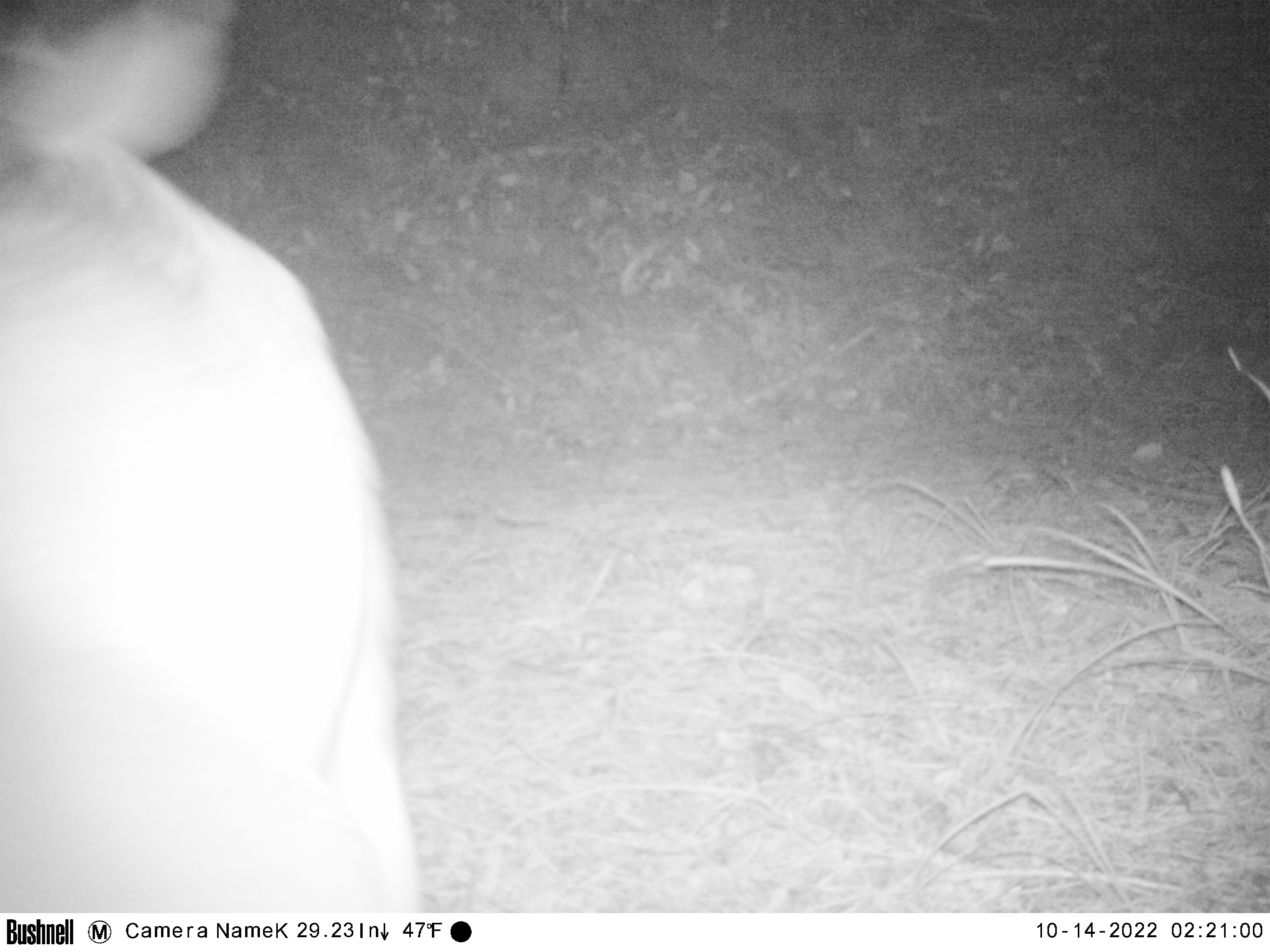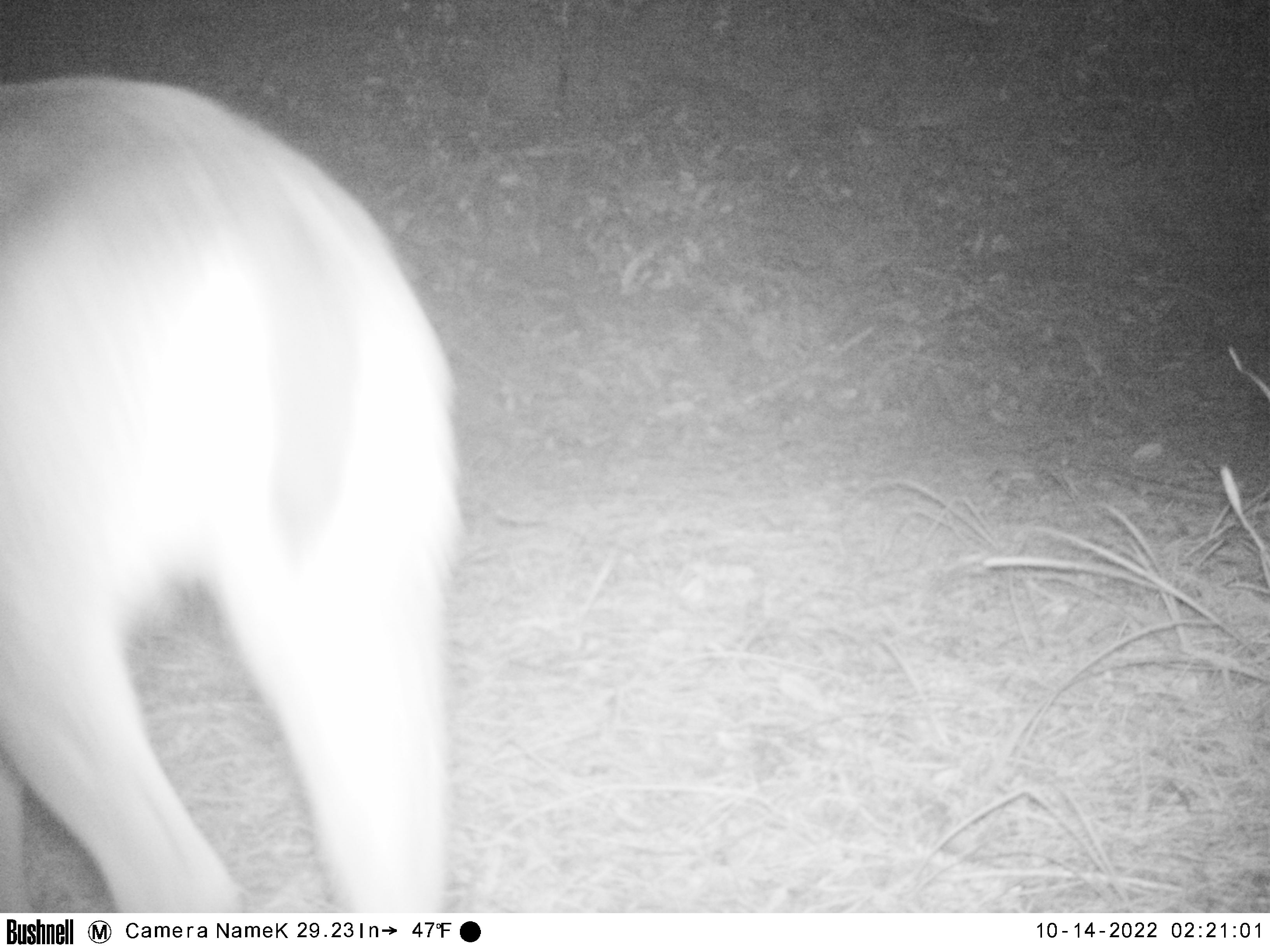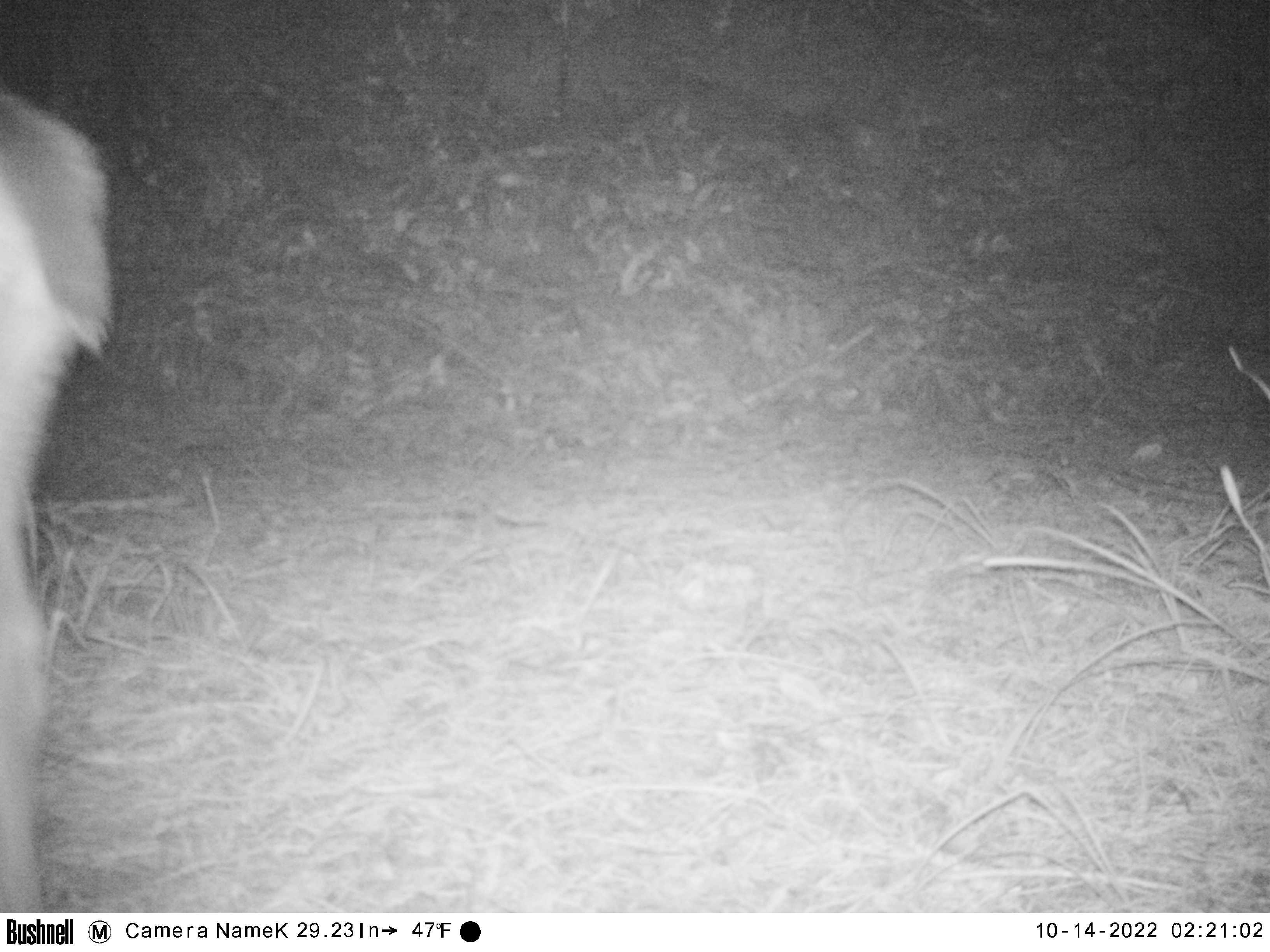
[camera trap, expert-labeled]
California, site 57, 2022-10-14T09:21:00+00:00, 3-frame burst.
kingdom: Animalia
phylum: Chordata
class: Mammalia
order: Artiodactyla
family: Cervidae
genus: Odocoileus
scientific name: Odocoileus hemionus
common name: mule deer